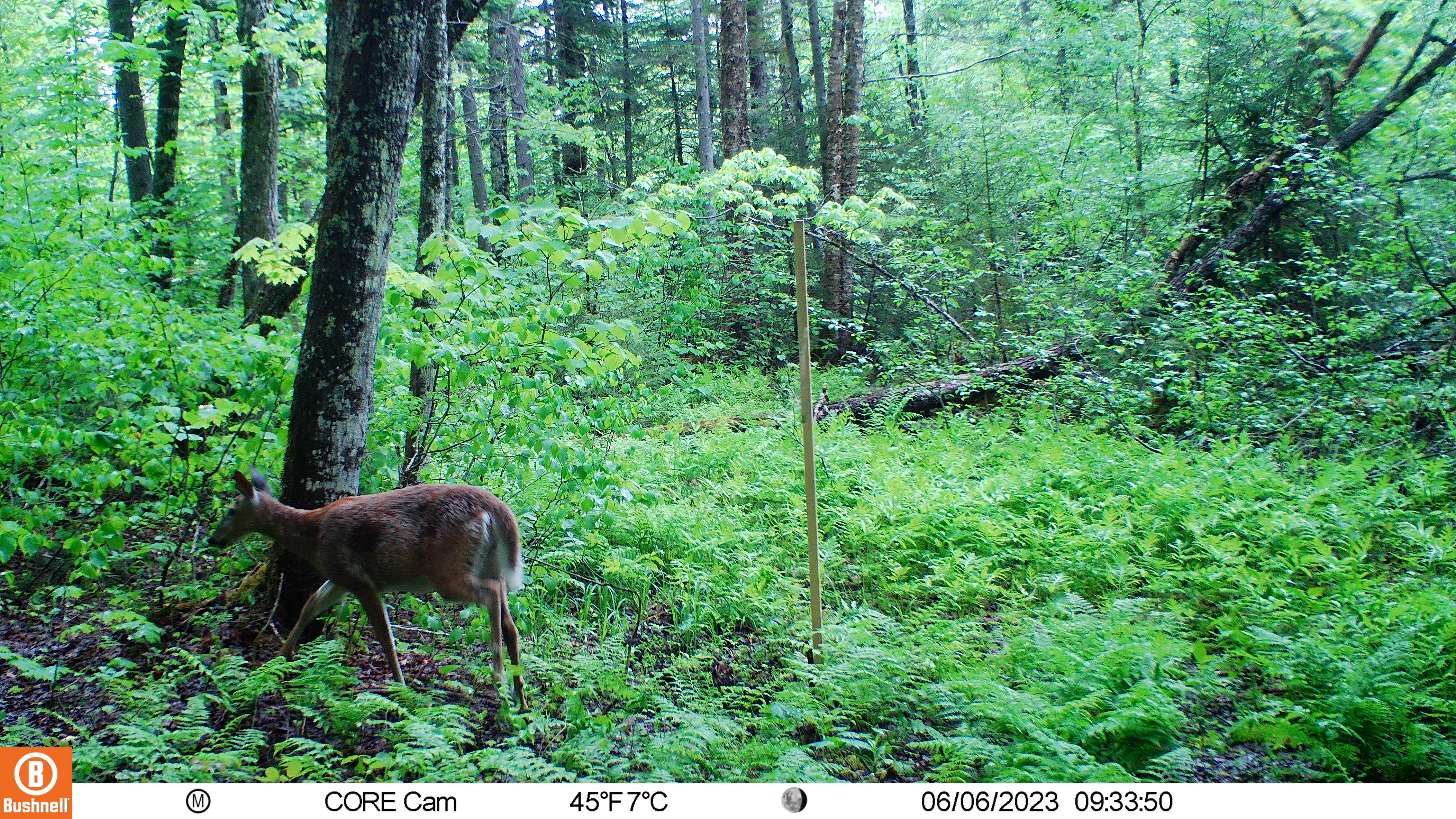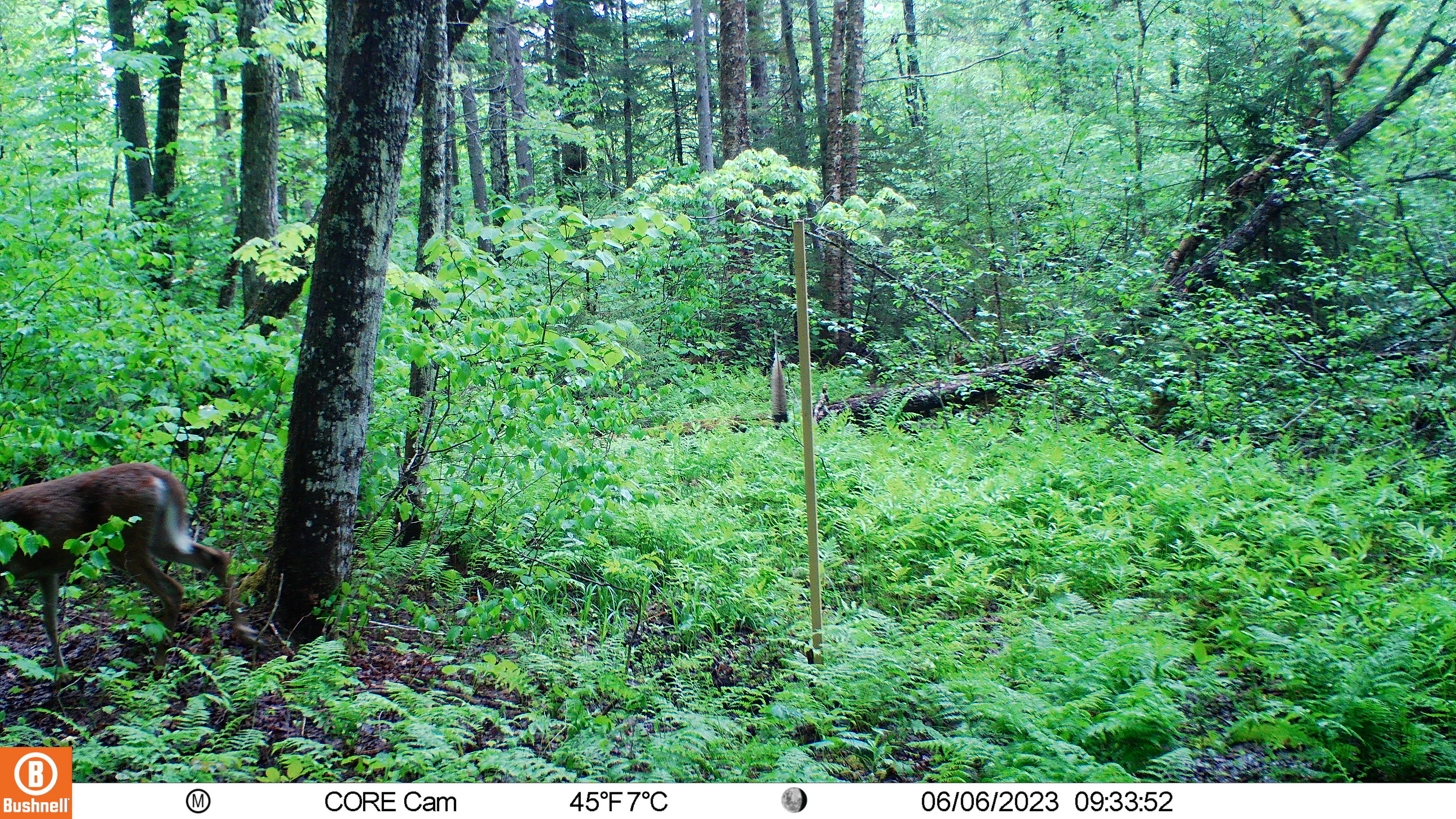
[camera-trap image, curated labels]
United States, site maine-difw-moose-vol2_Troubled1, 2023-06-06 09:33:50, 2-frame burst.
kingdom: Animalia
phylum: Chordata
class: Mammalia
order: Artiodactyla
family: Cervidae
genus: Odocoileus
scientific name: Odocoileus virginianus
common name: white-tailed deer